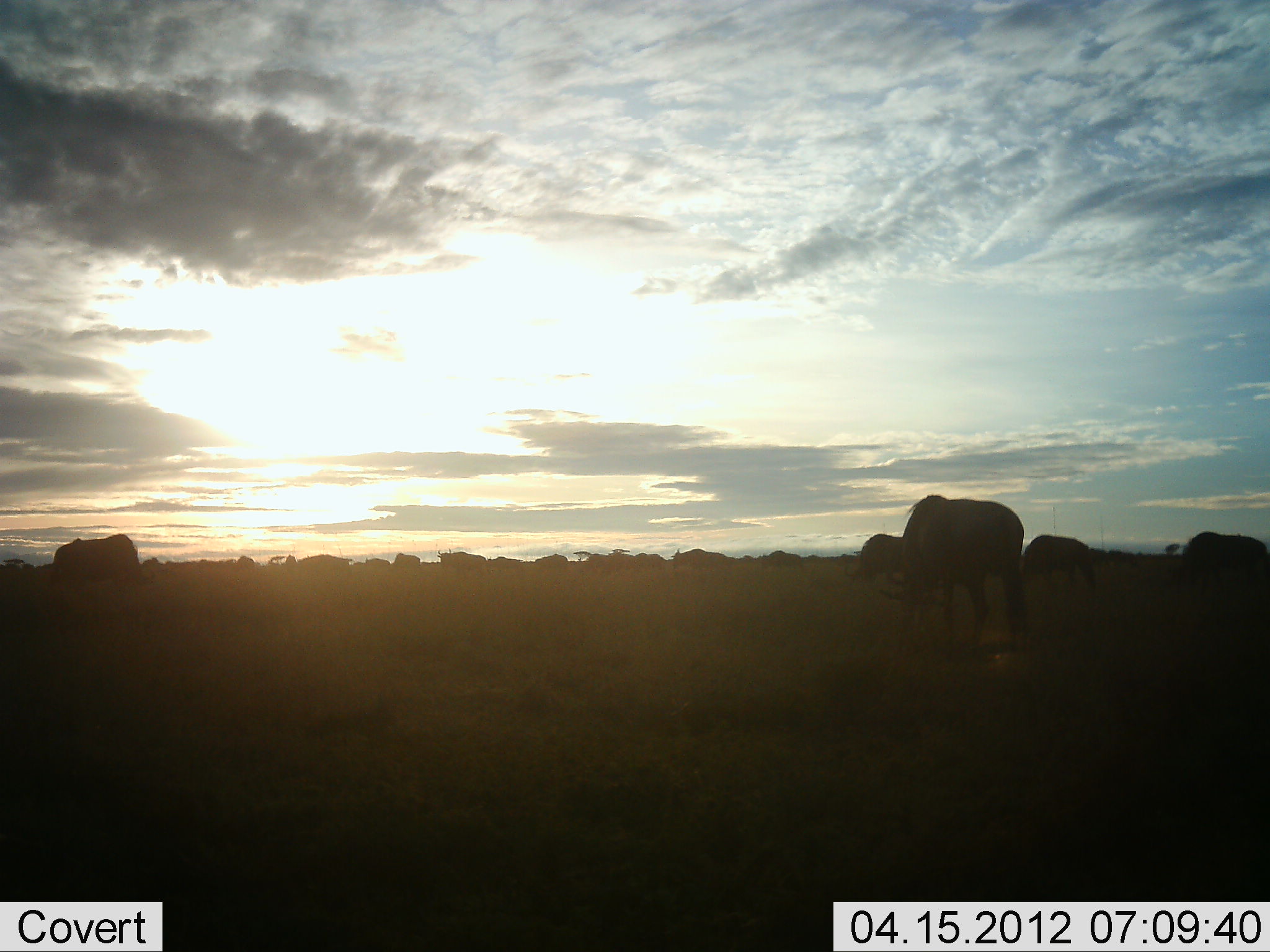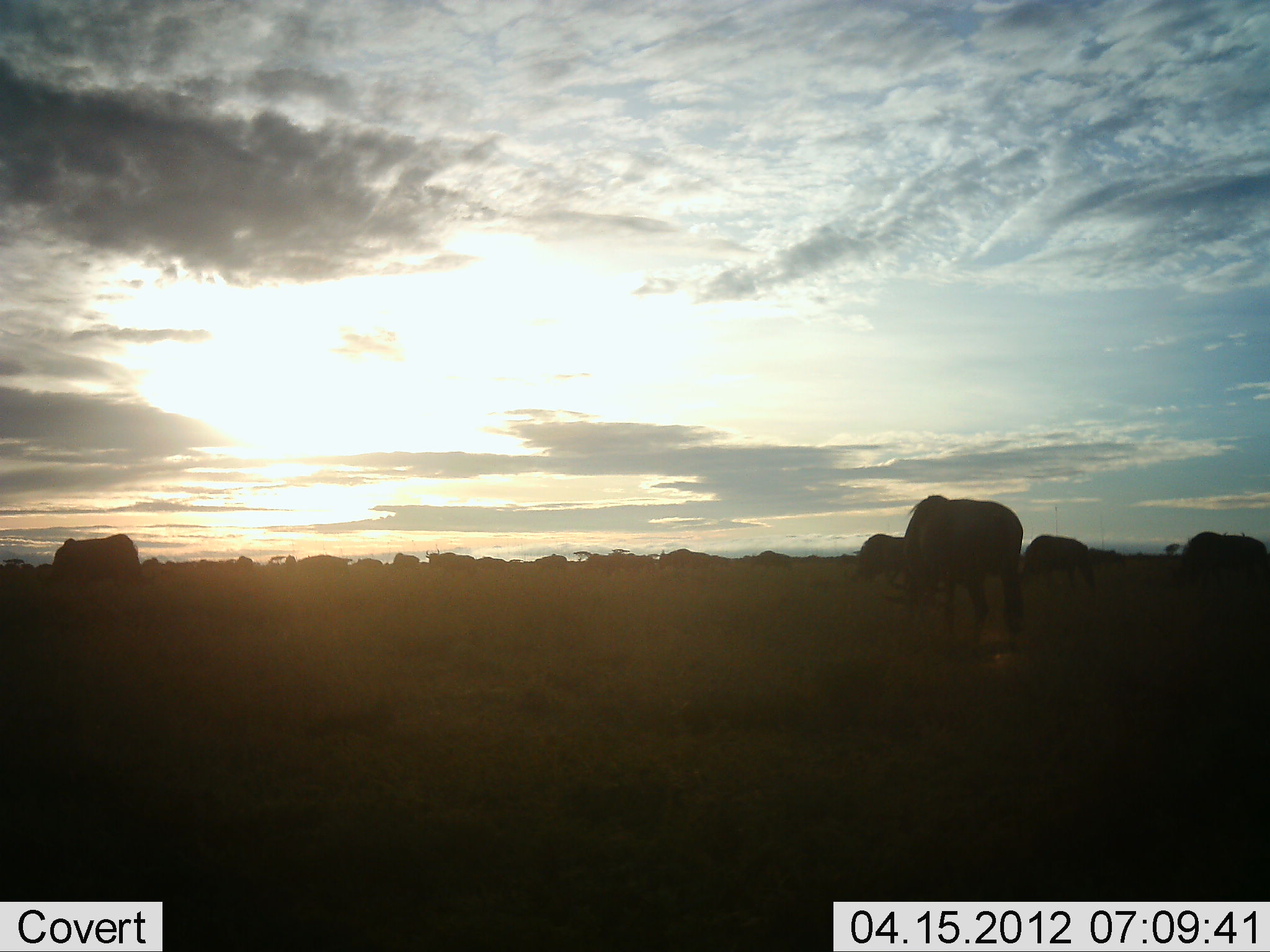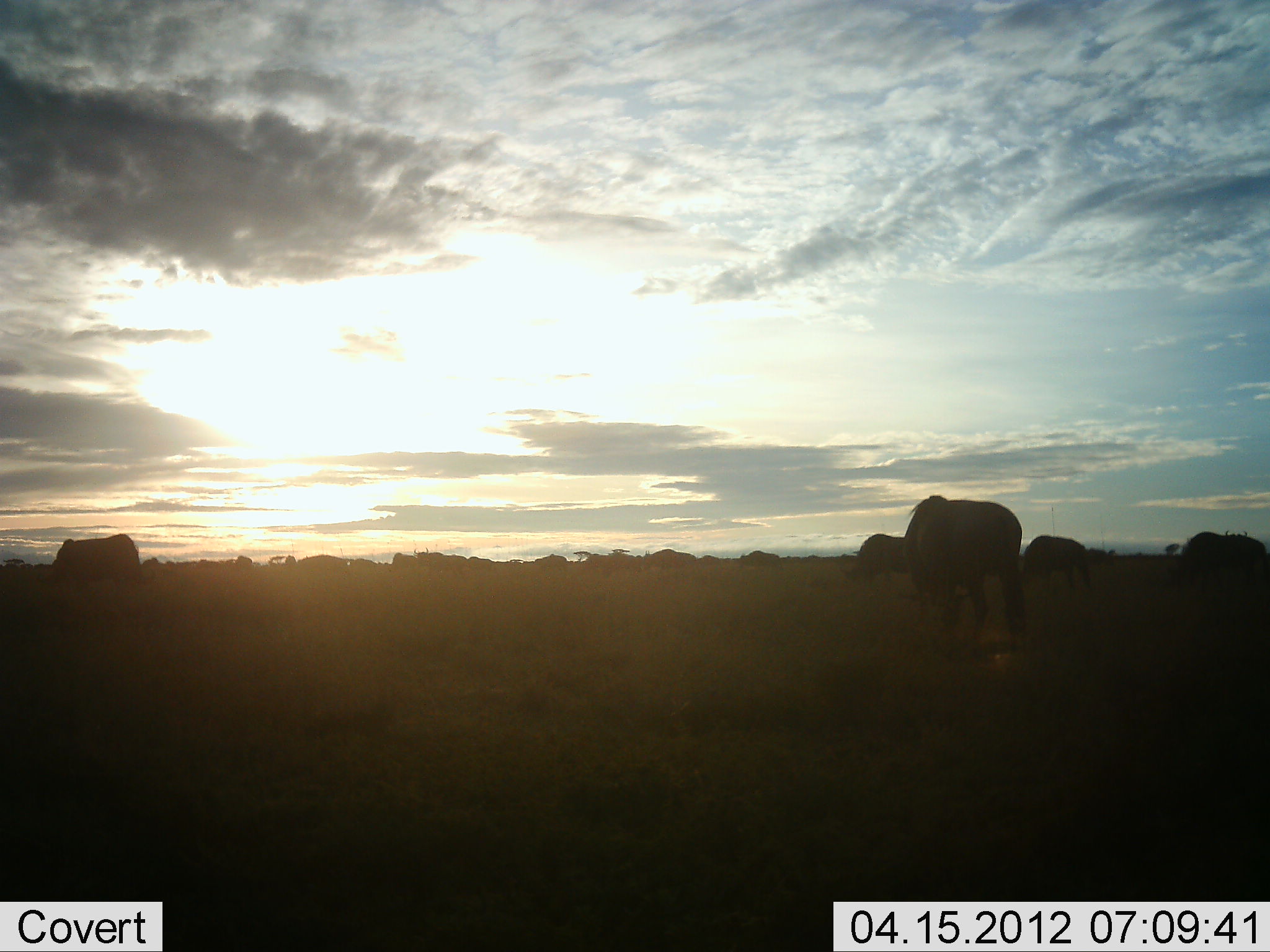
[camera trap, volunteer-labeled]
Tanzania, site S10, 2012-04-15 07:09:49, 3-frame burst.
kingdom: Animalia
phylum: Chordata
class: Mammalia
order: Artiodactyla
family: Bovidae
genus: Connochaetes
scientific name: Connochaetes taurinus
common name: blue wildebeest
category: wildebeest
Wildebeest (blue wildebeest) (Connochaetes taurinus), count 11-50. Behavior (volunteer vote fractions): standing 36%, resting 0%, moving 73%, interacting 9%. Young present (vote fraction): 0%. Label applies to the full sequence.